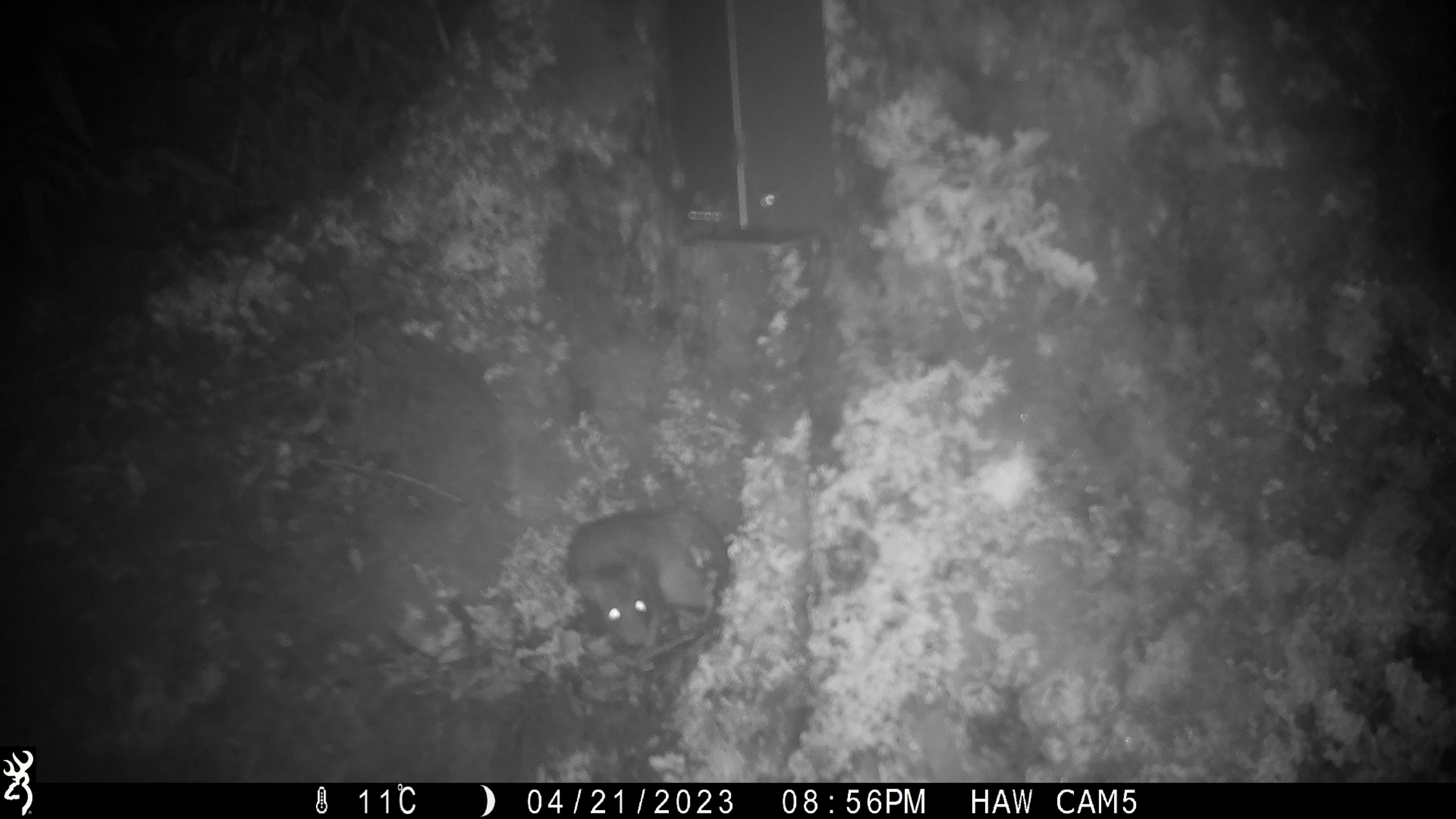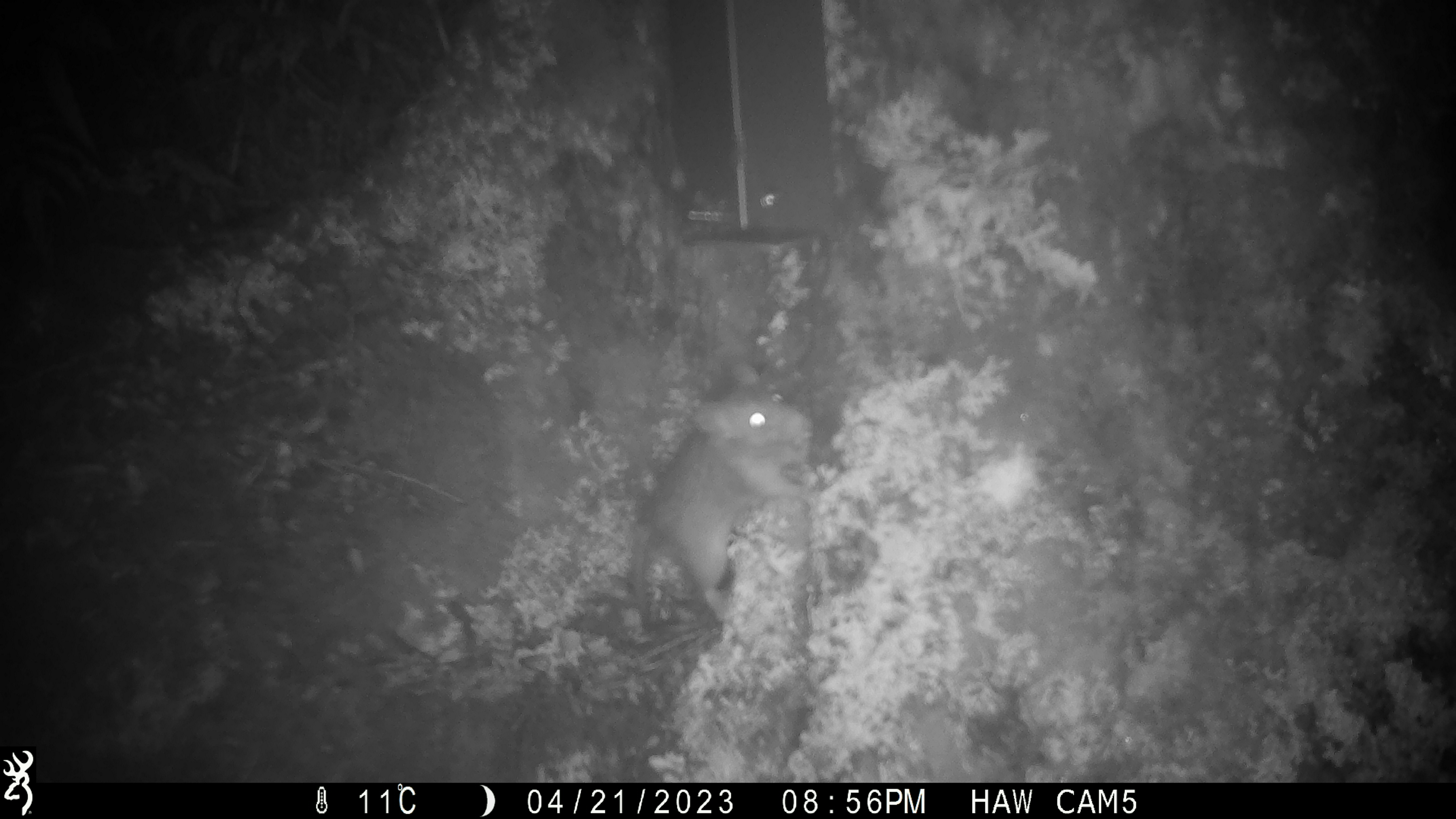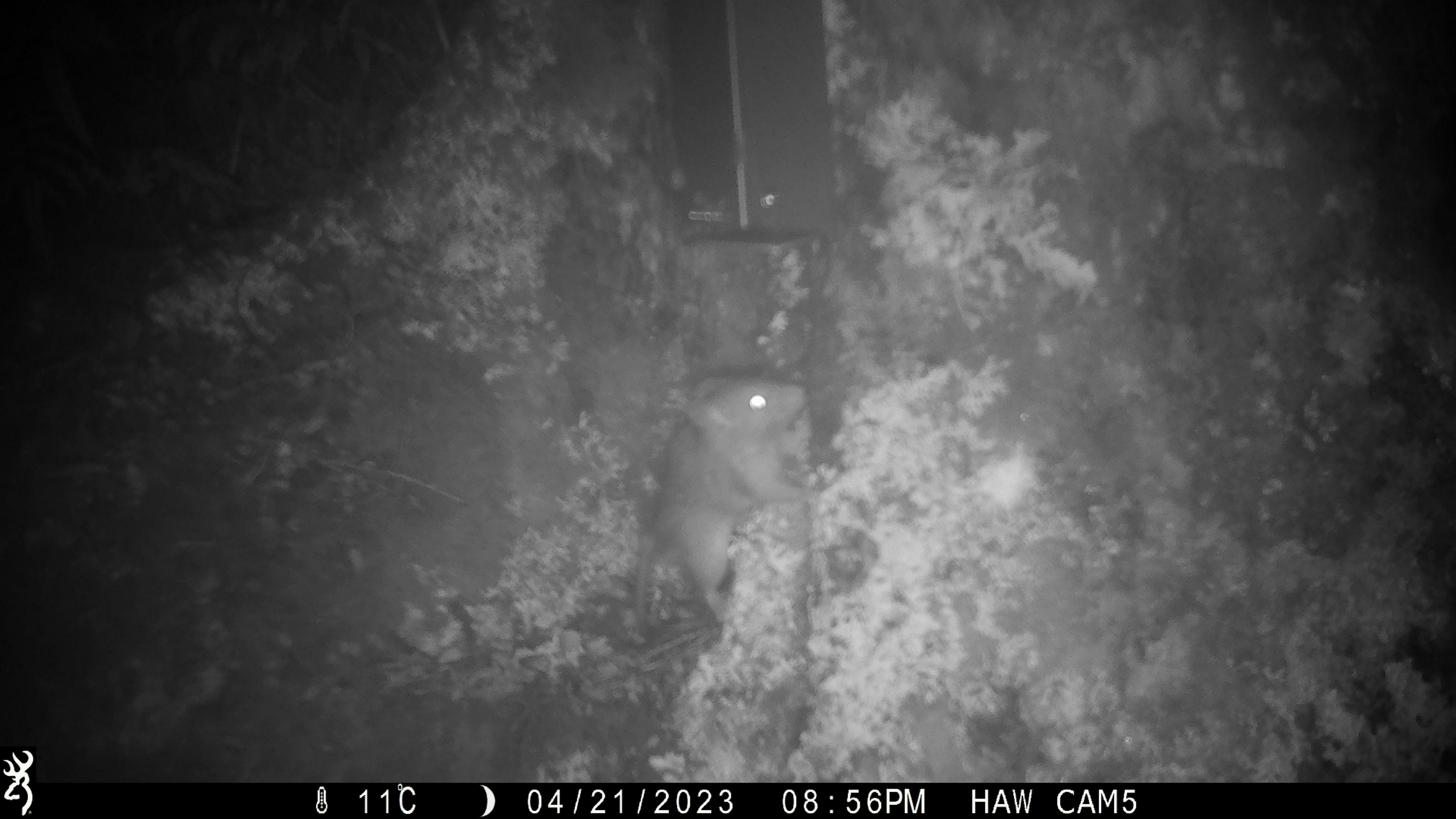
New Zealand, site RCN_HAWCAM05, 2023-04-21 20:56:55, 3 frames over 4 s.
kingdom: Animalia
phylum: Chordata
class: Mammalia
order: Rodentia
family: Muridae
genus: Rattus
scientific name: Rattus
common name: rat